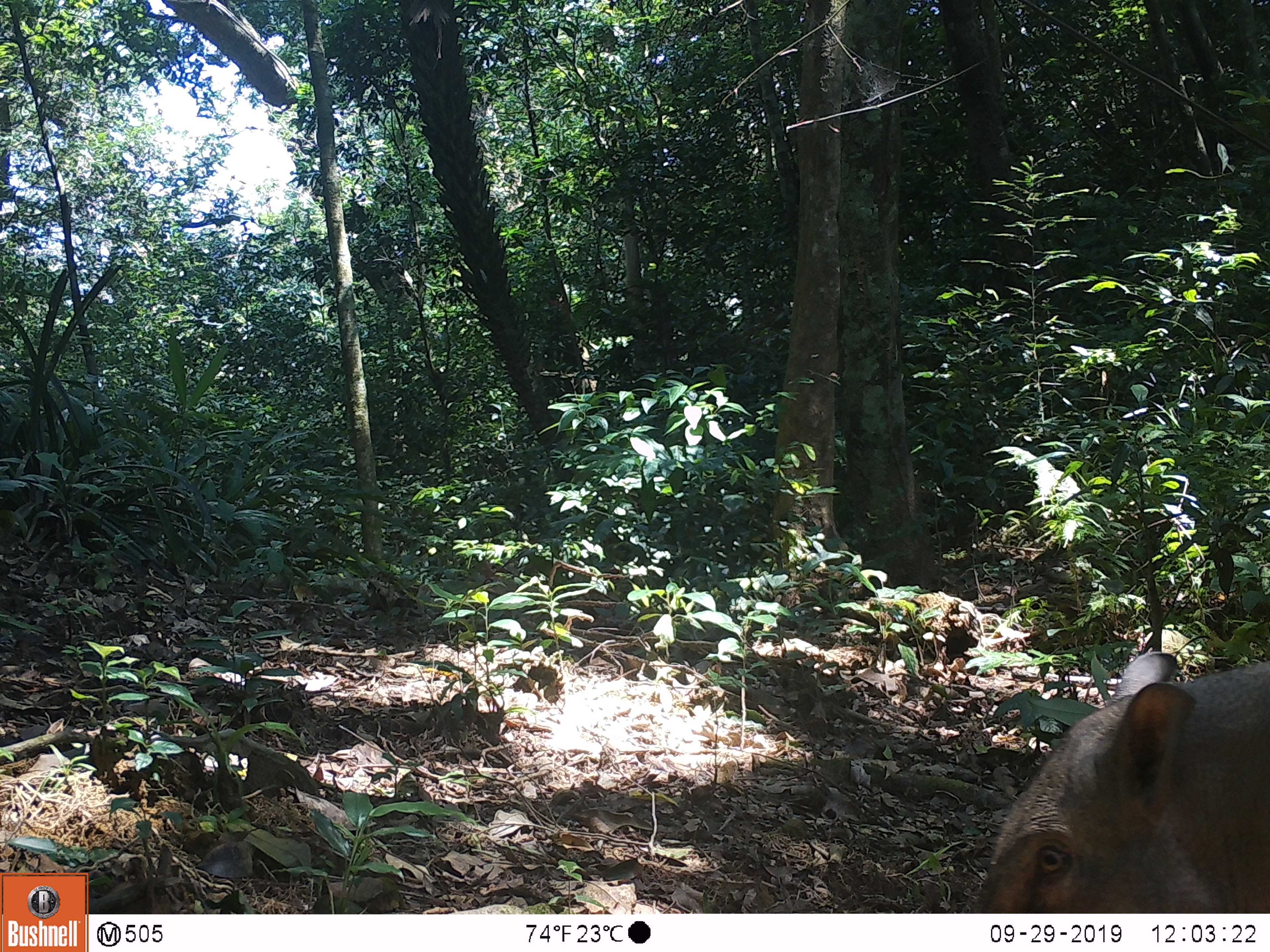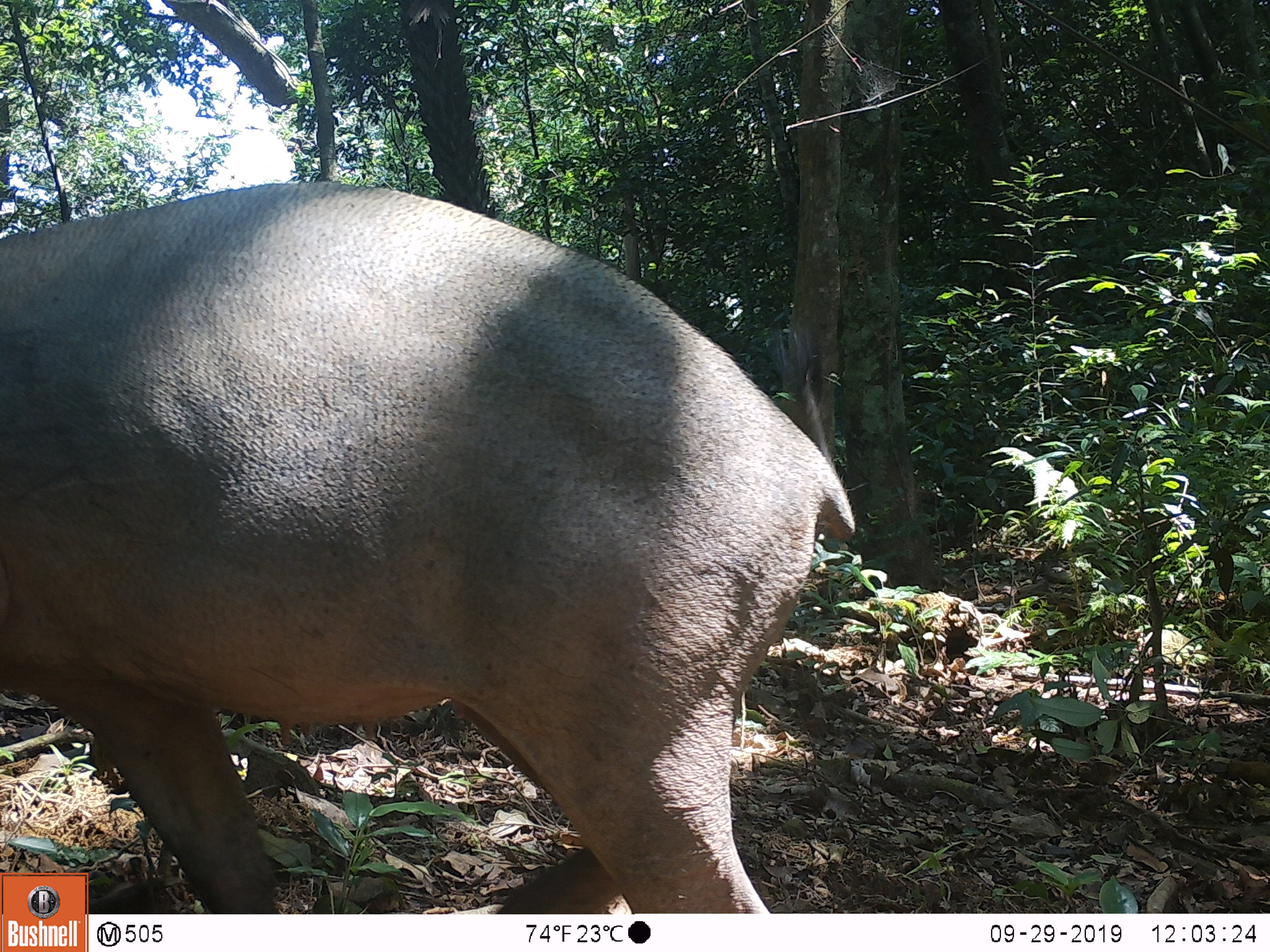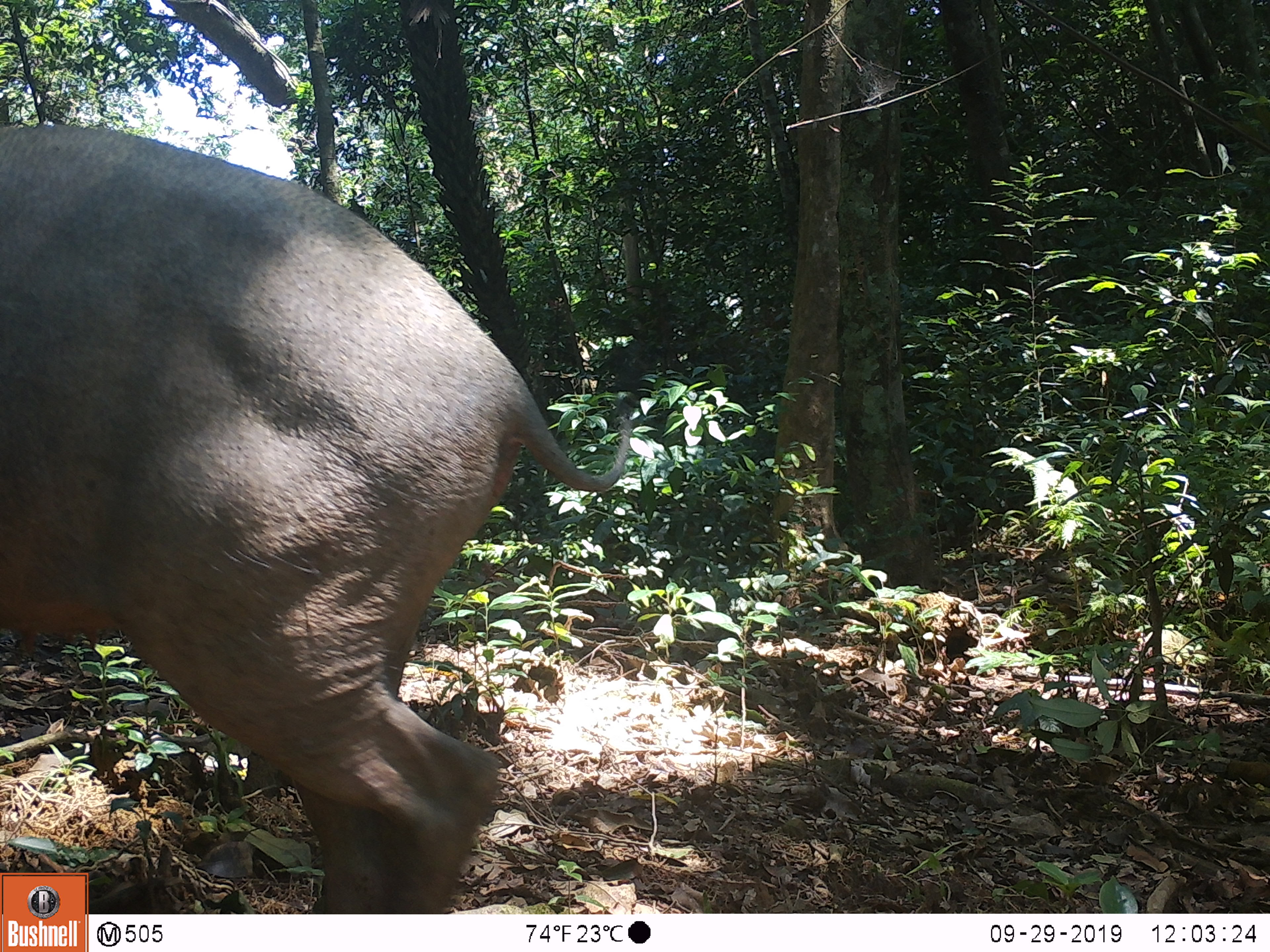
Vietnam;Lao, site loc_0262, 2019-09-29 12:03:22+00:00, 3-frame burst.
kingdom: Animalia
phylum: Chordata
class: Mammalia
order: Artiodactyla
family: Suidae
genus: Sus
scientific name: Sus scrofa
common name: eurasian wild pig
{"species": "eurasian wild pig (Sus scrofa)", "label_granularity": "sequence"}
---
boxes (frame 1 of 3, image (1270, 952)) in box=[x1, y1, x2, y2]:
eurasian wild pig: box=[968, 652, 1270, 913]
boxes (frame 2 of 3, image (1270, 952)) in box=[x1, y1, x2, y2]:
eurasian wild pig: box=[0, 179, 856, 914]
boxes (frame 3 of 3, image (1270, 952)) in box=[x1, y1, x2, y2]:
eurasian wild pig: box=[0, 123, 630, 914]